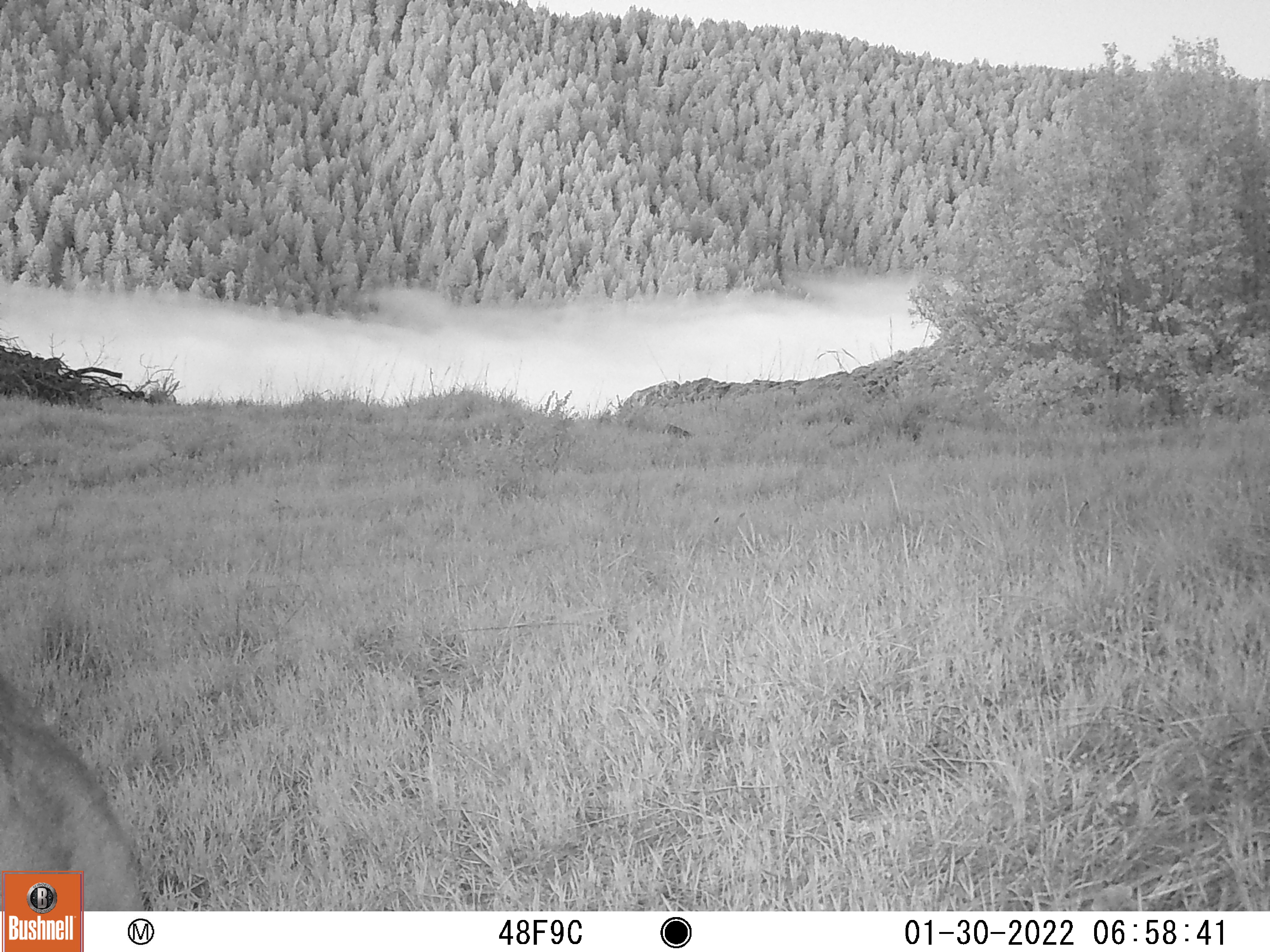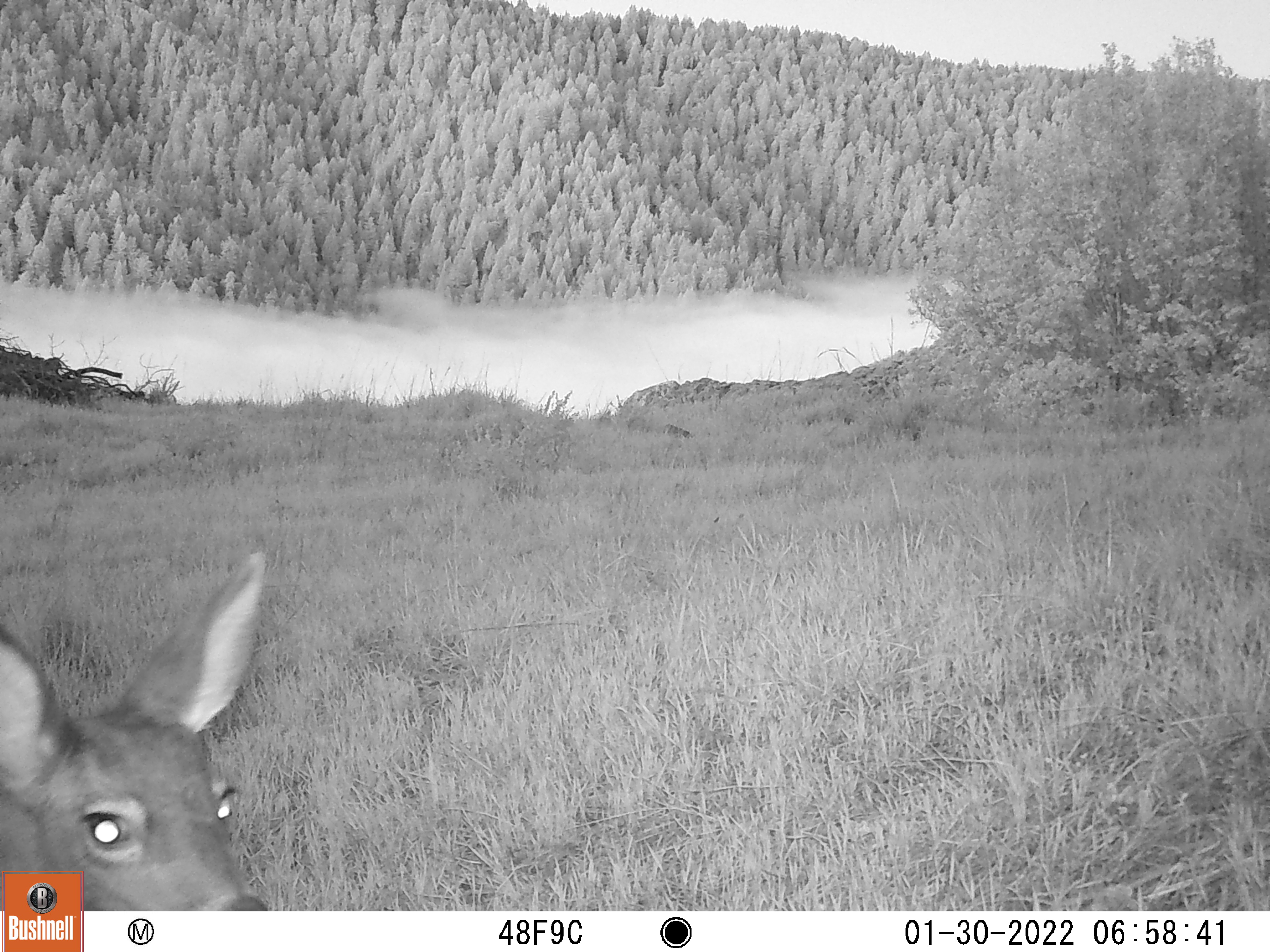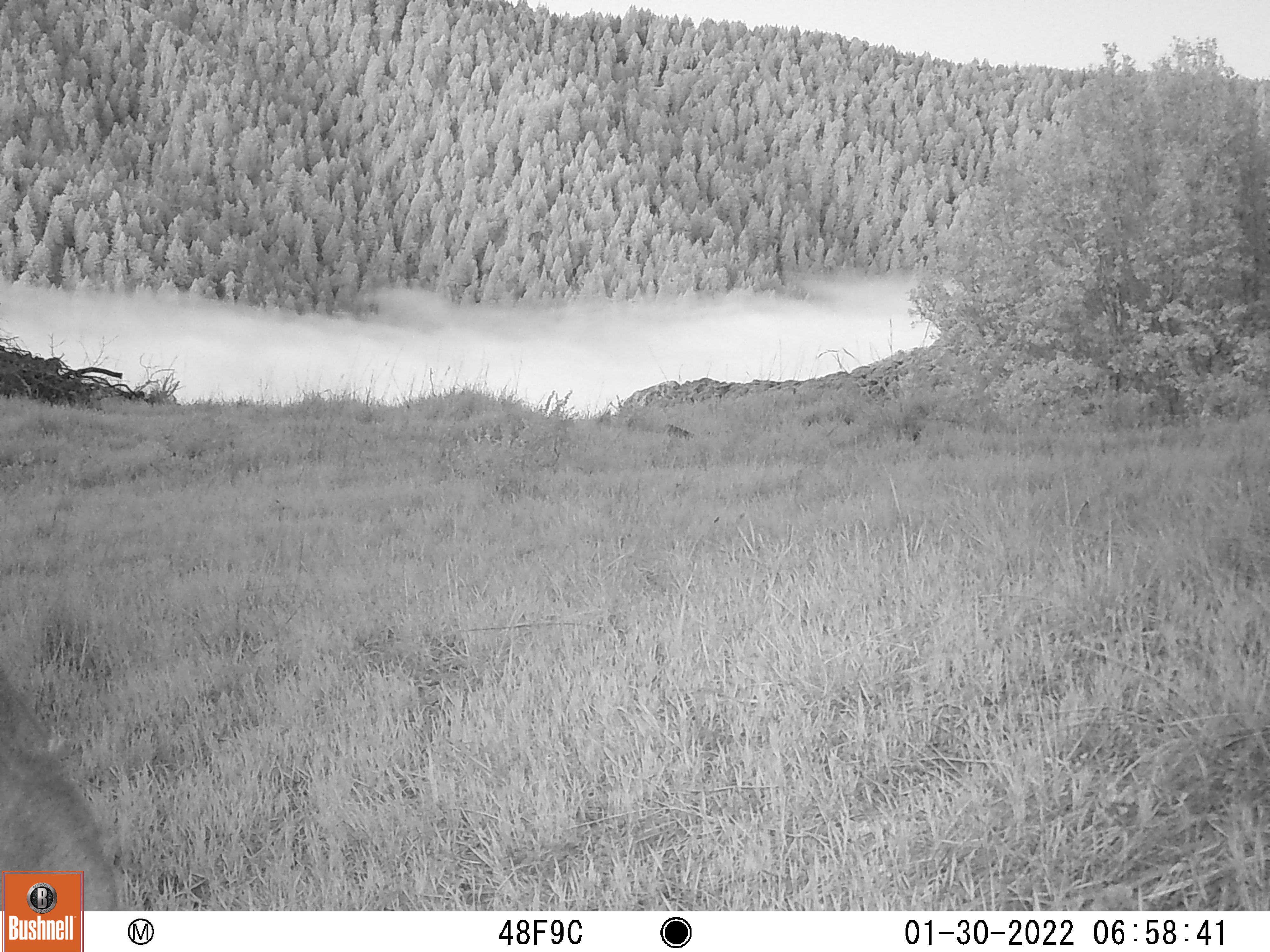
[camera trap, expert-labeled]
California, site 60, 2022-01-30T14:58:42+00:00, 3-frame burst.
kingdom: Animalia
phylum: Chordata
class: Mammalia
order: Artiodactyla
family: Cervidae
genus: Odocoileus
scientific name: Odocoileus hemionus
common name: mule deer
Mule deer (Odocoileus hemionus).